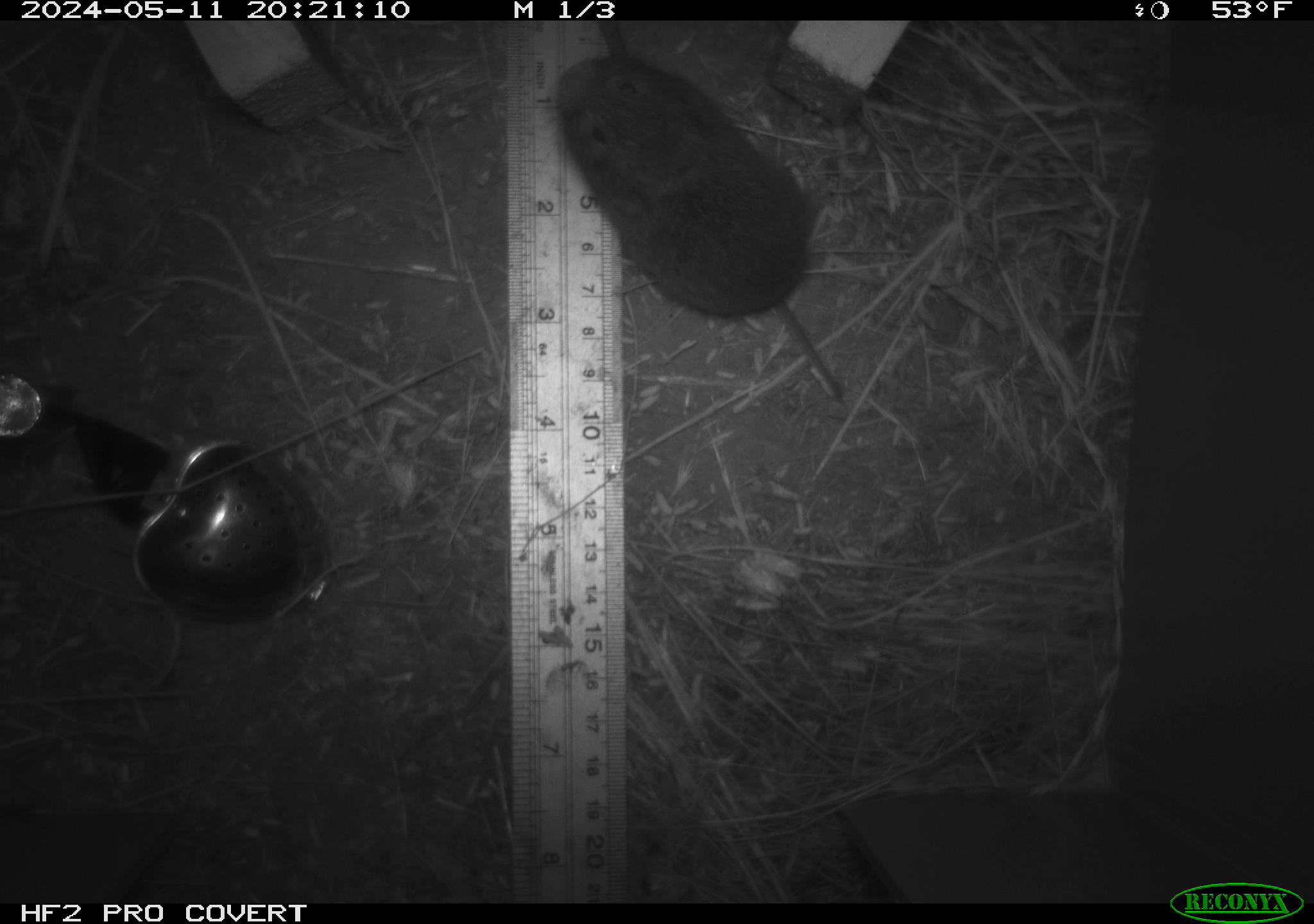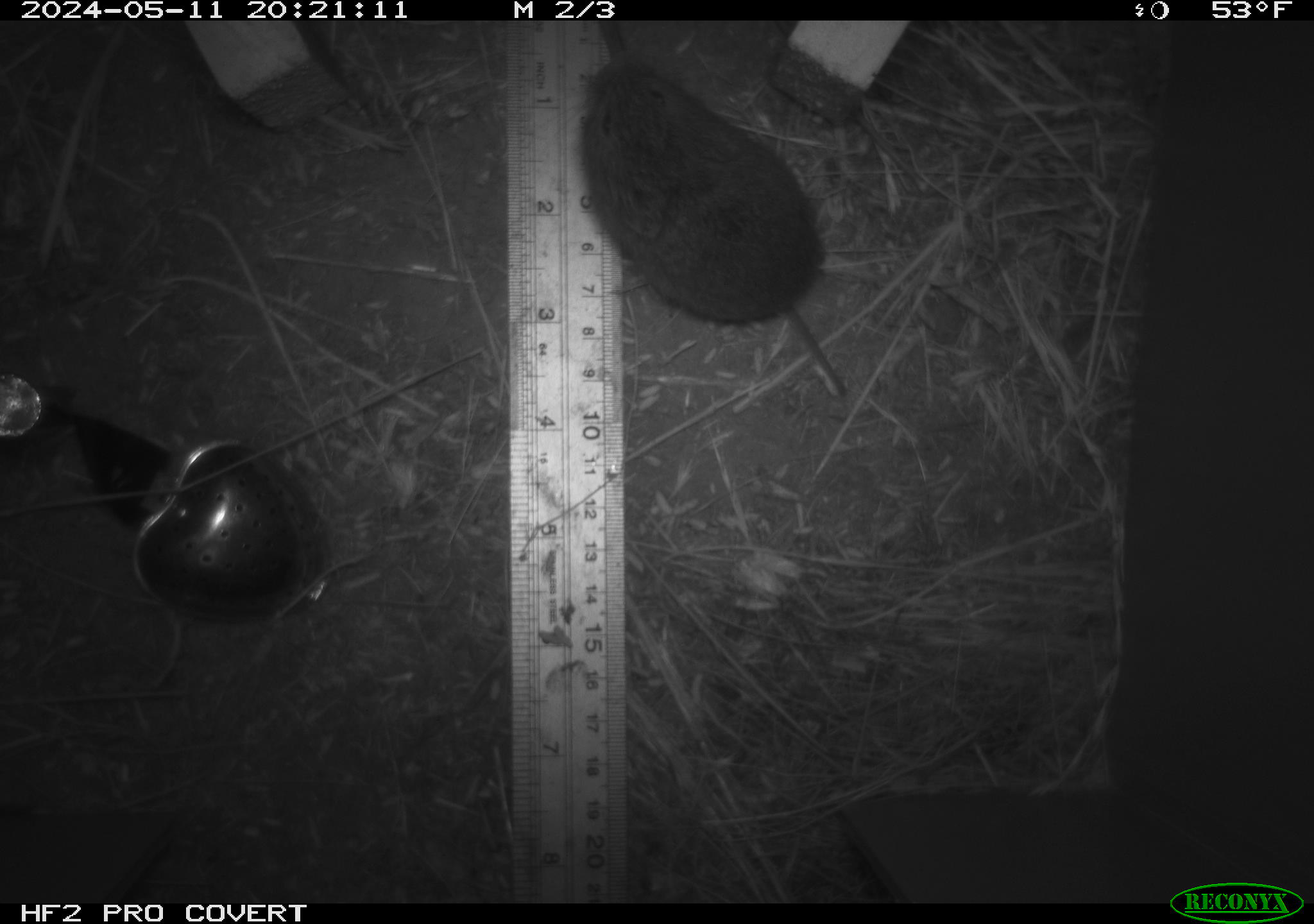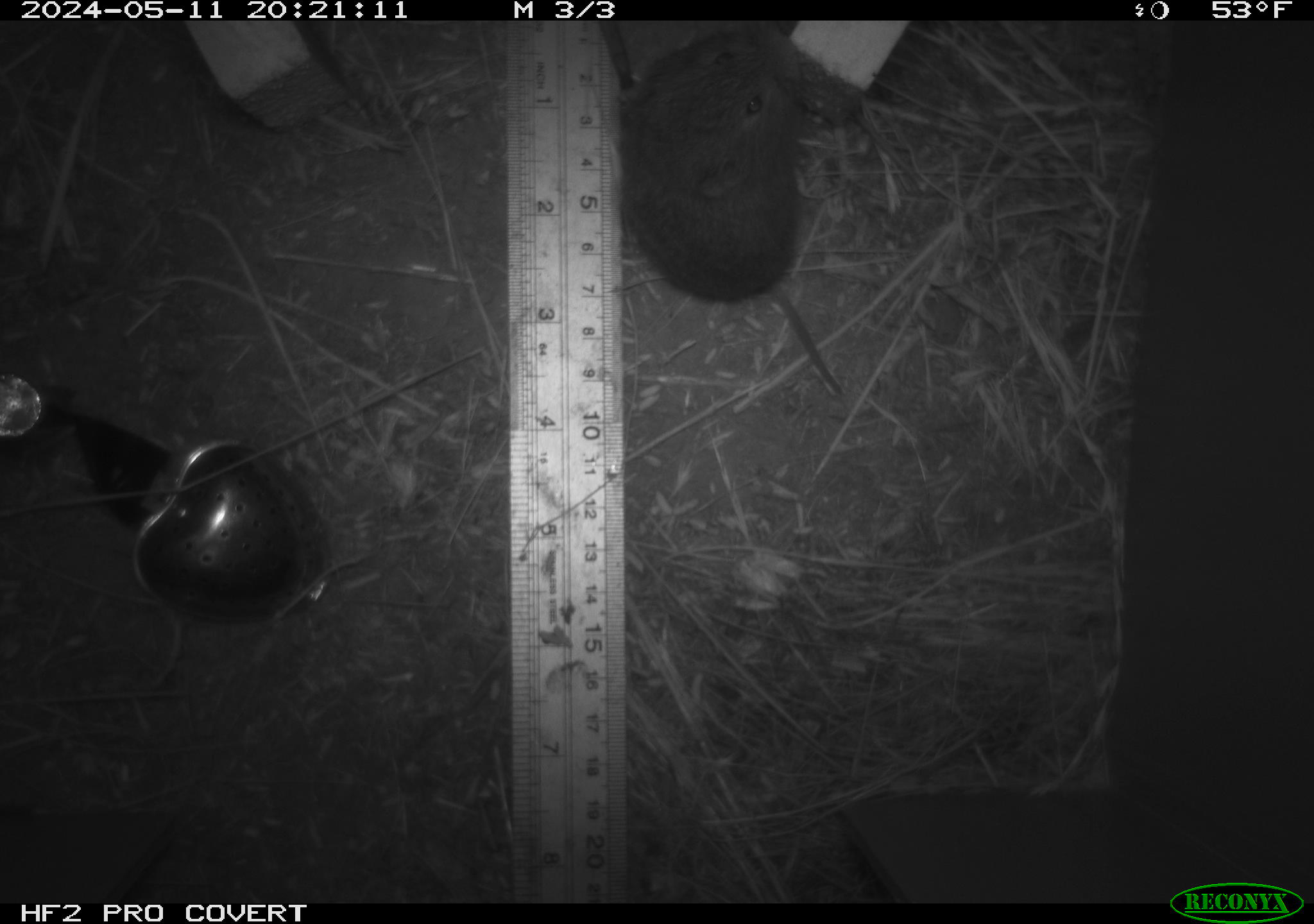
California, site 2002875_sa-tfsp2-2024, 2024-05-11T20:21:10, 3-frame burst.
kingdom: Animalia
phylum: Chordata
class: Mammalia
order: Rodentia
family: Cricetidae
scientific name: Arvicolinae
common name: voles, lemmings, and muskrats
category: arvicolinae subfamily